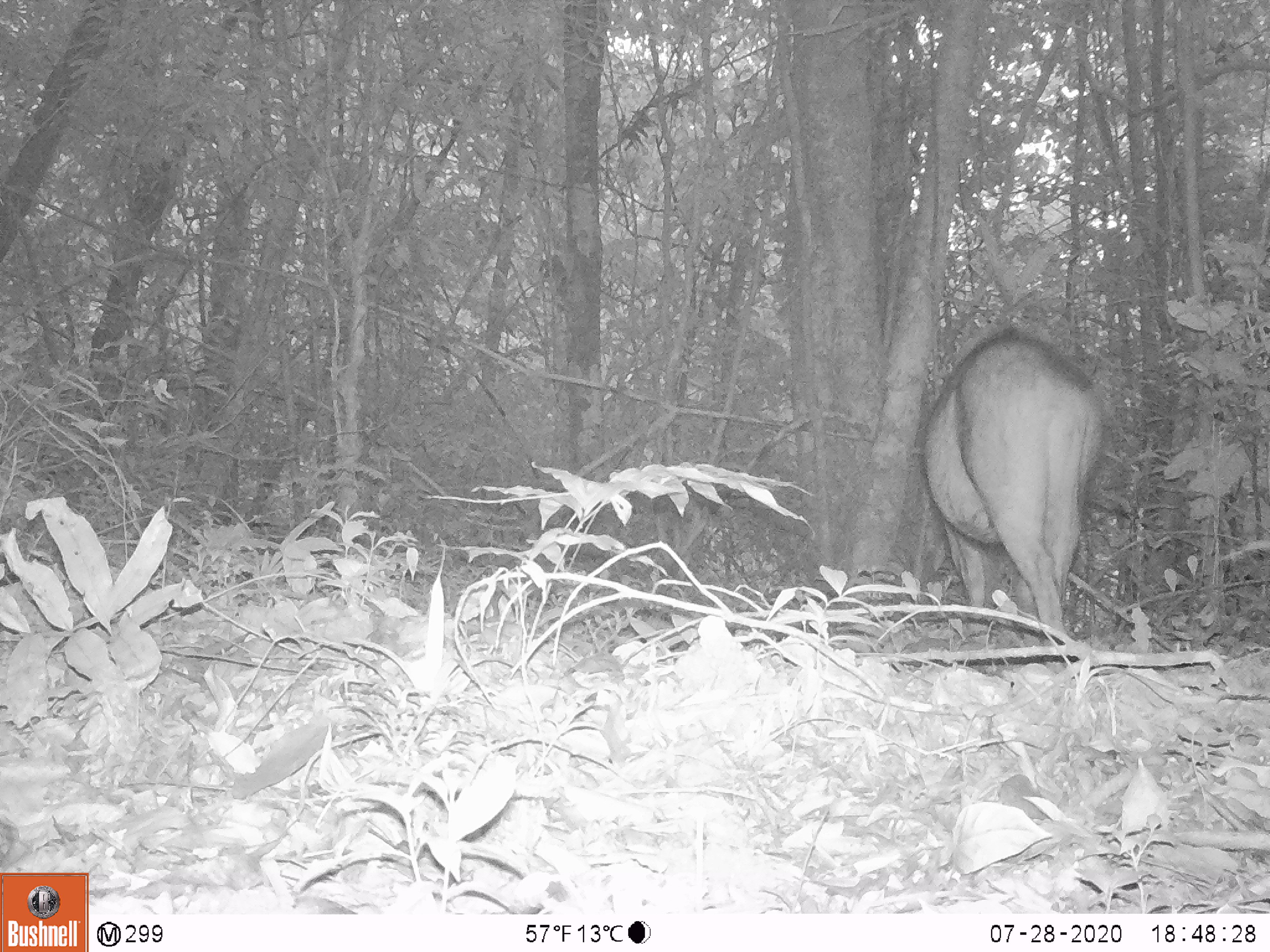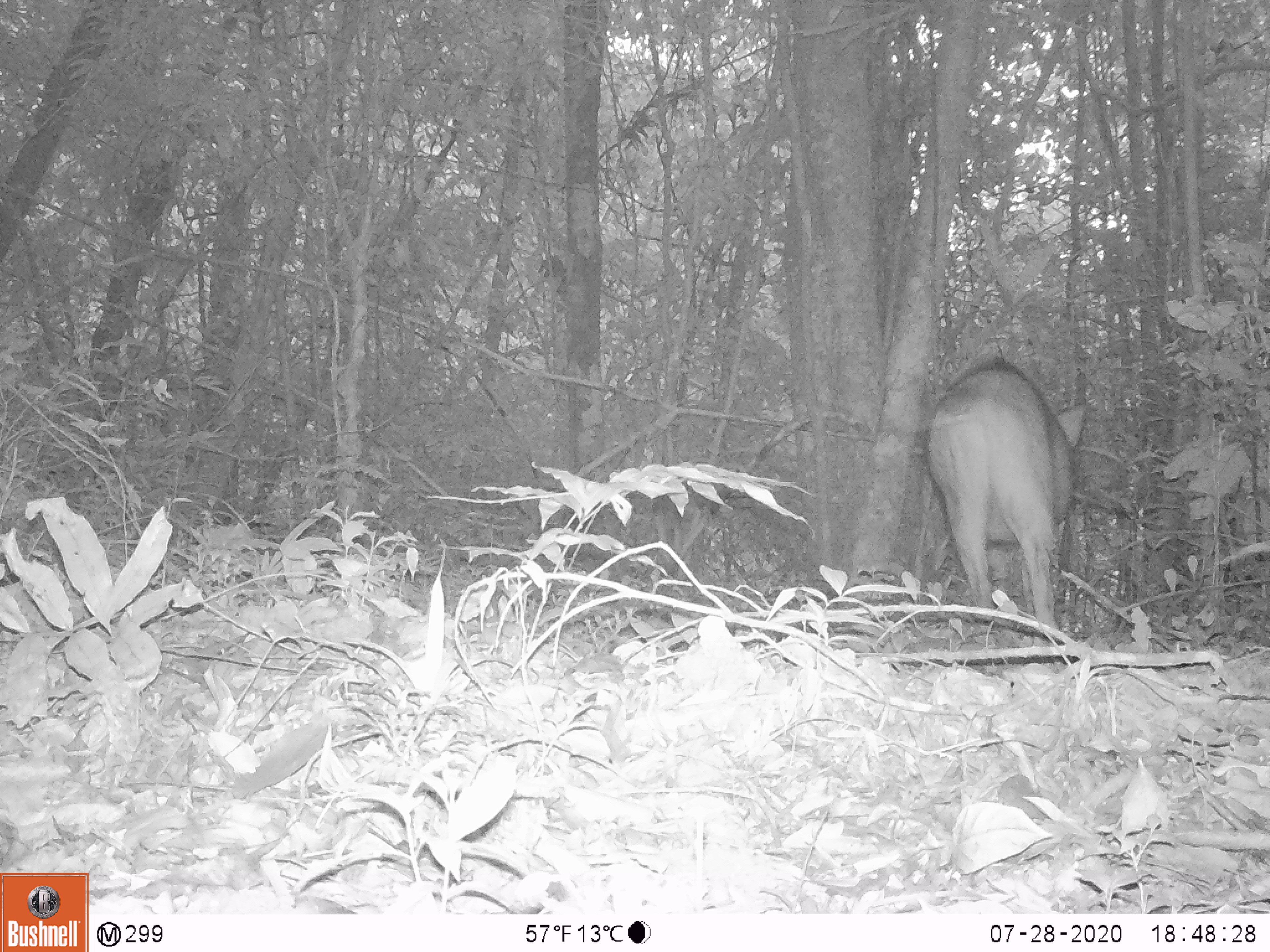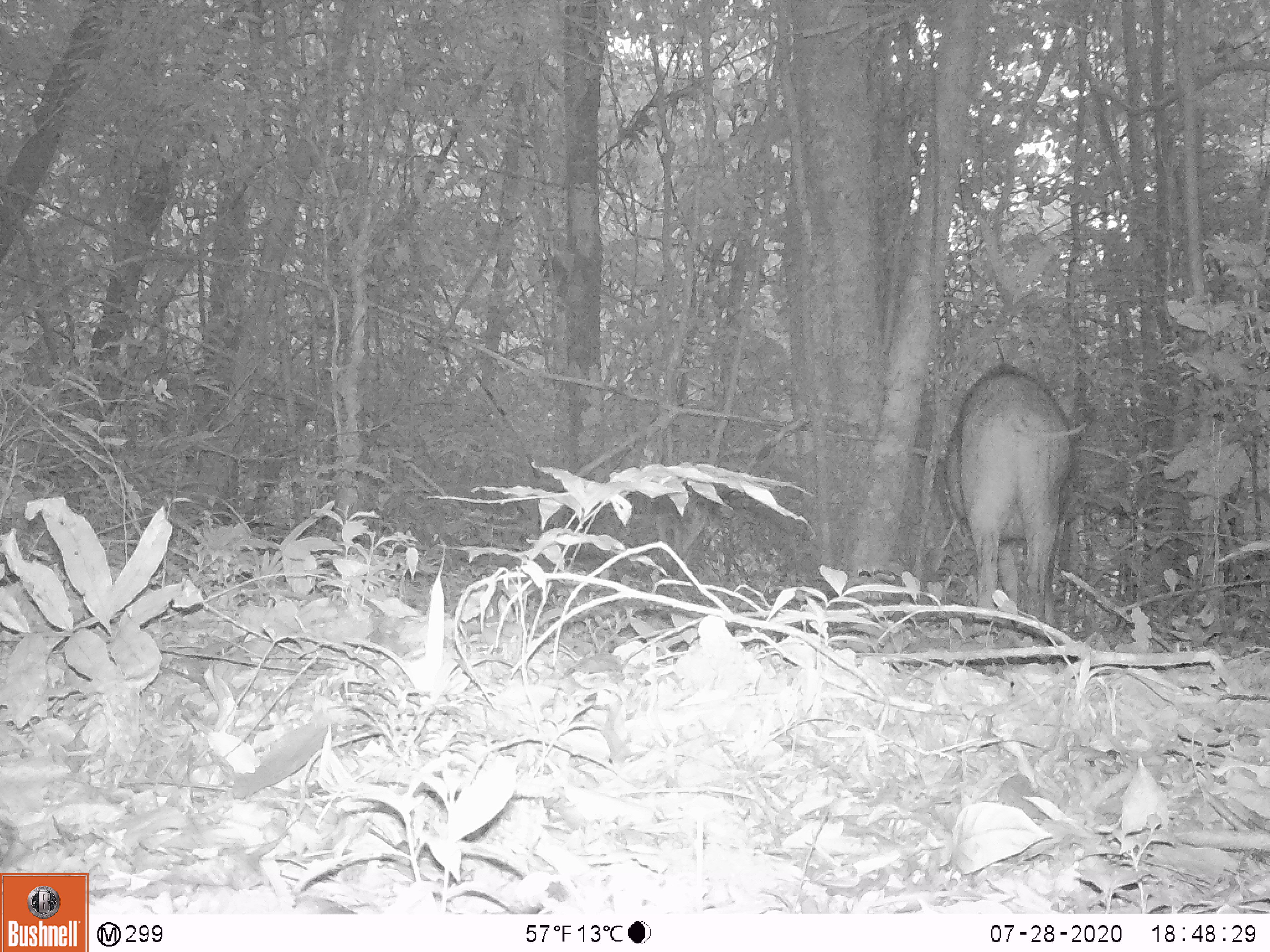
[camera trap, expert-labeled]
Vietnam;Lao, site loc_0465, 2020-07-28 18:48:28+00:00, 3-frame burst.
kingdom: Animalia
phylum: Chordata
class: Mammalia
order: Artiodactyla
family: Suidae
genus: Sus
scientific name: Sus scrofa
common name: eurasian wild pig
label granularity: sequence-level